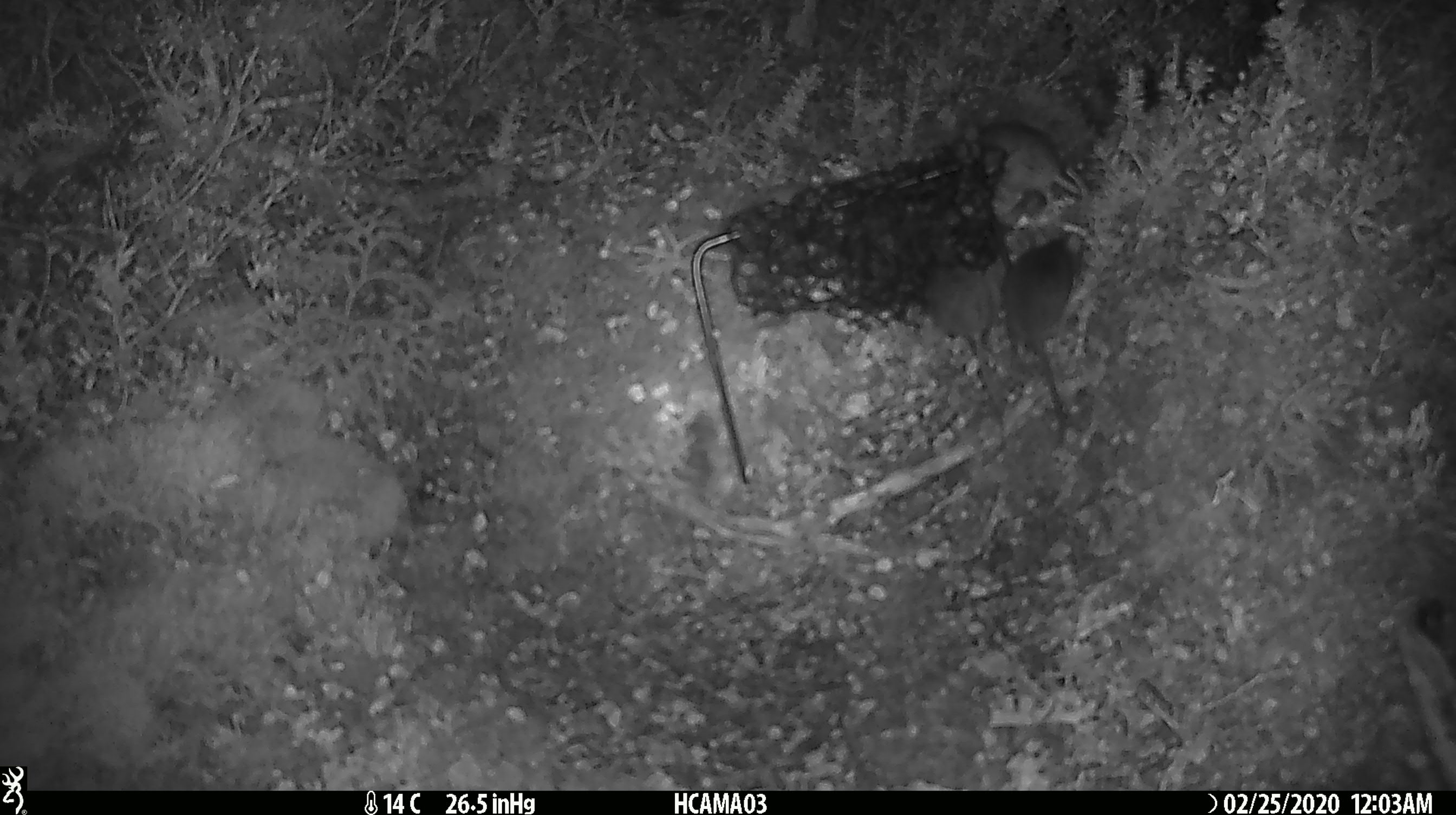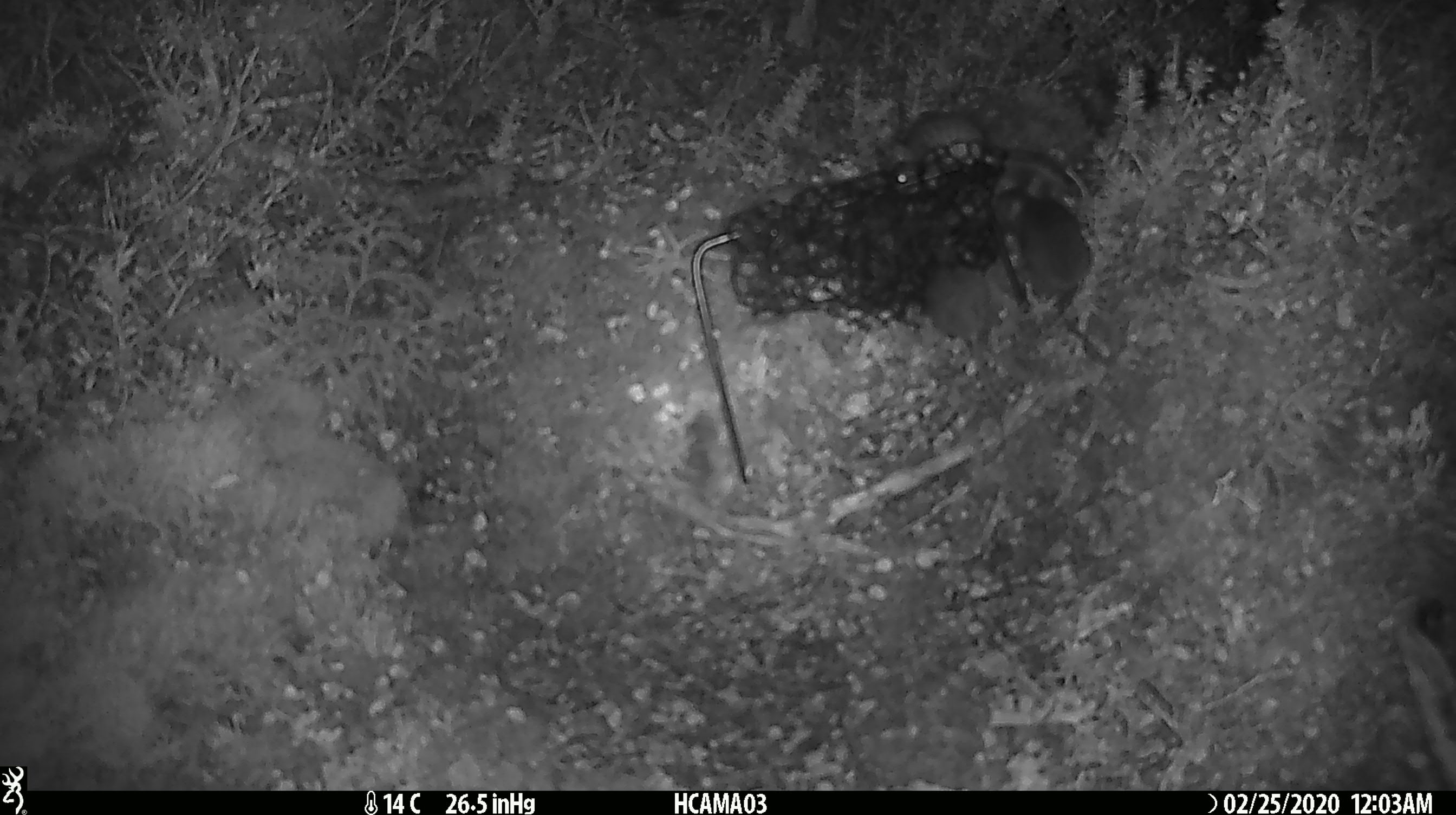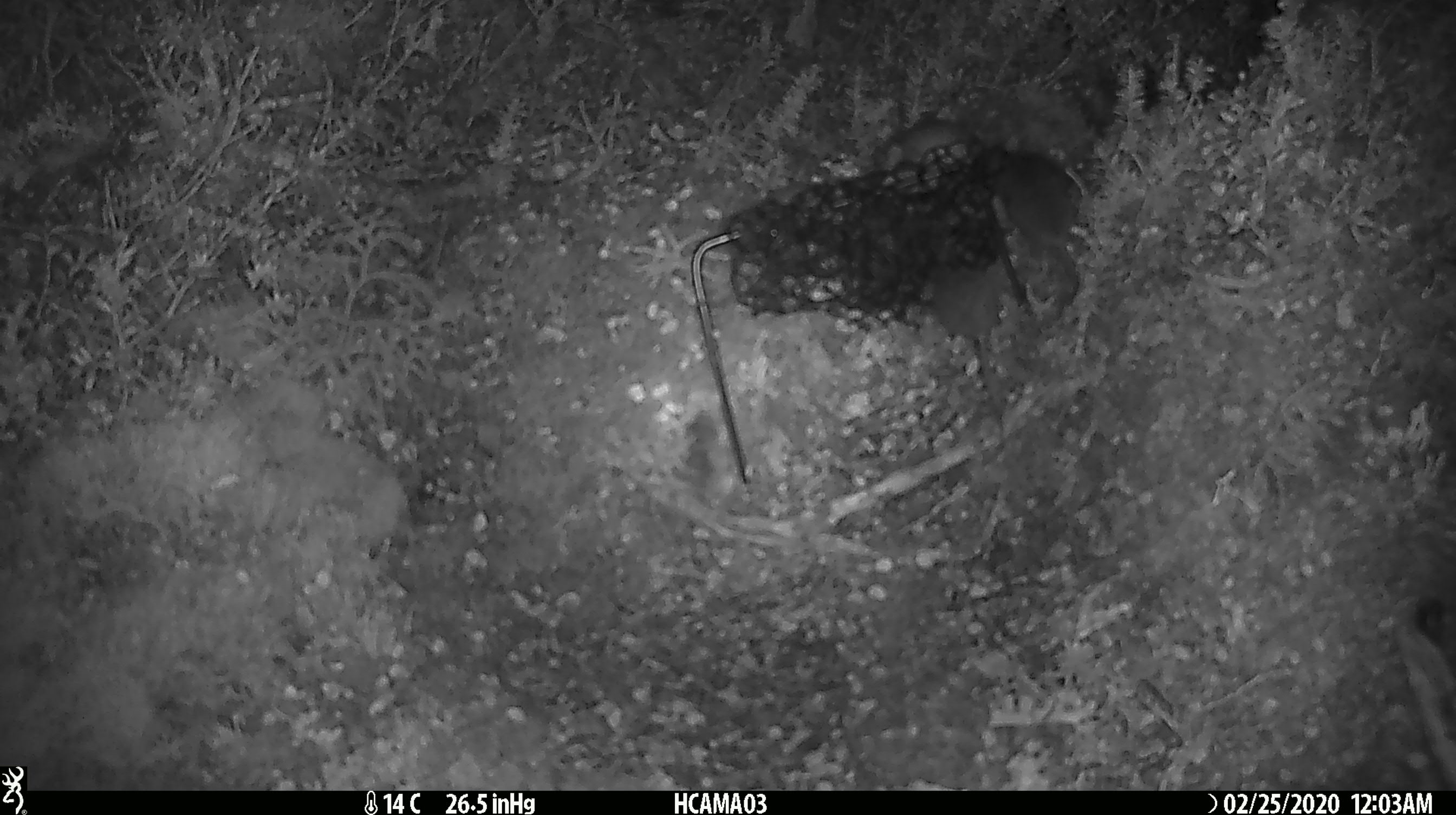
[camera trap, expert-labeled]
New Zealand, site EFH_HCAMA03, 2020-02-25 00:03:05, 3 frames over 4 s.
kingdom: Animalia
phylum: Chordata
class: Mammalia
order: Rodentia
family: Muridae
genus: Mus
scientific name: Mus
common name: mouse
Mouse (Mus).